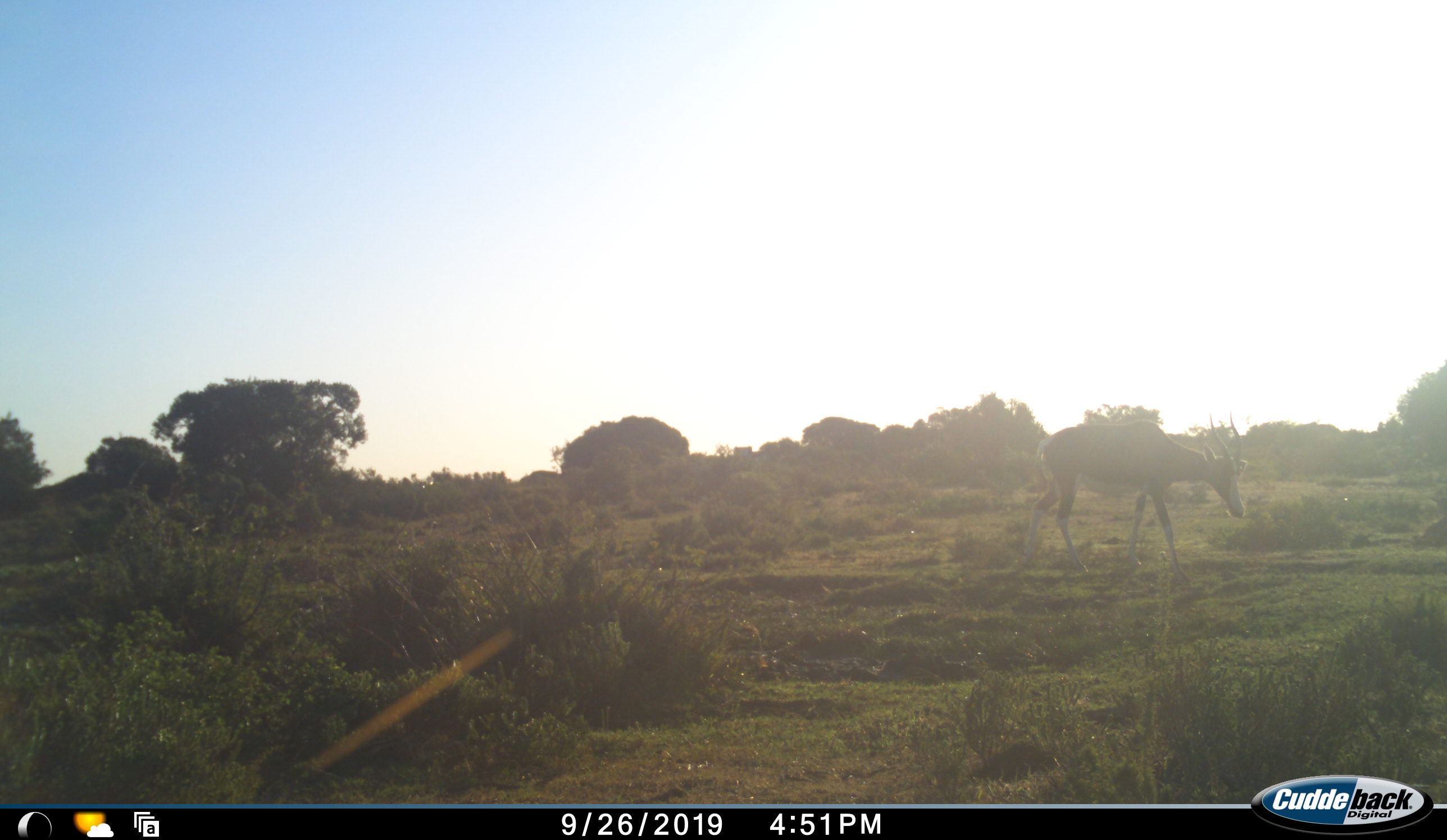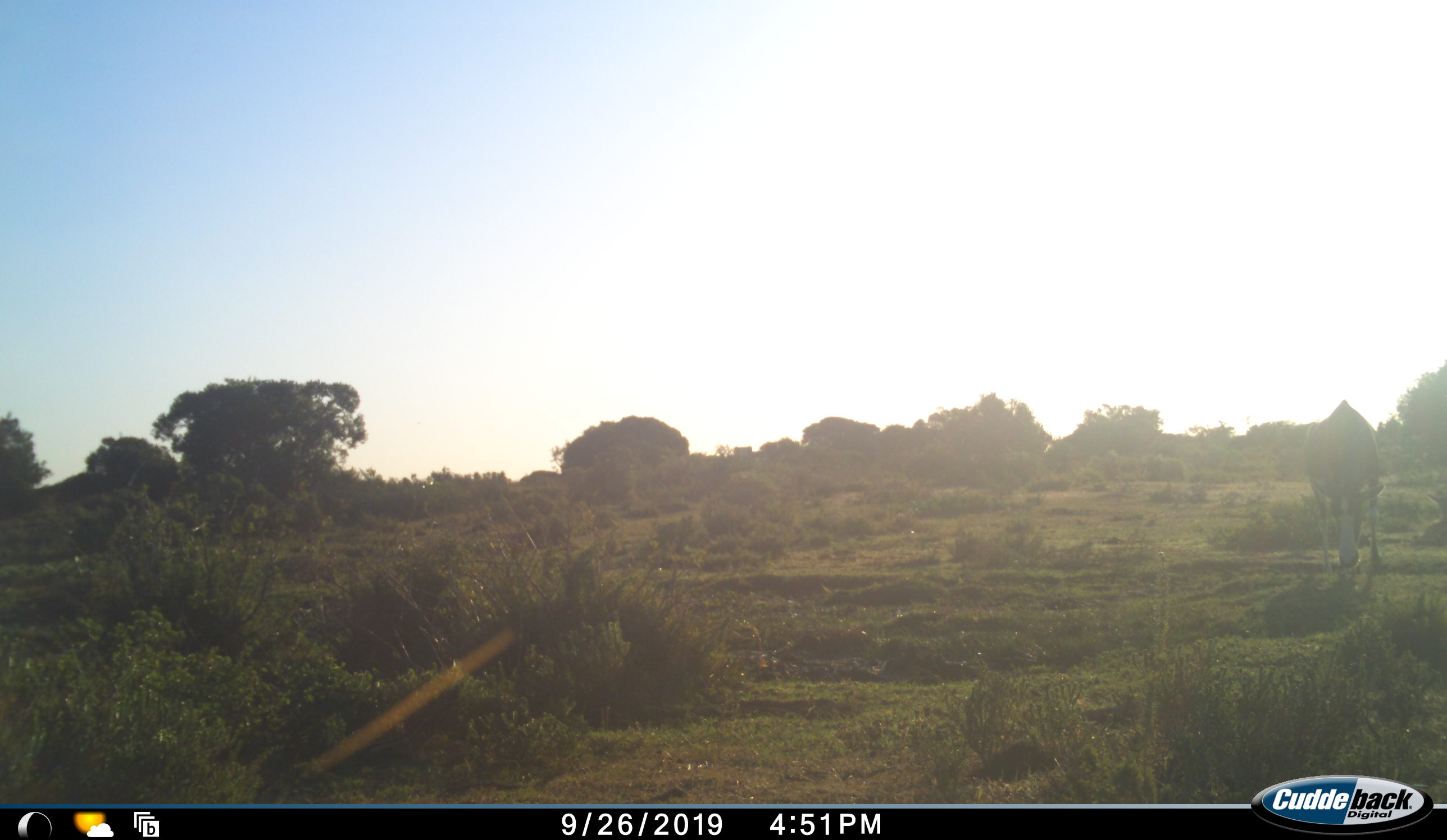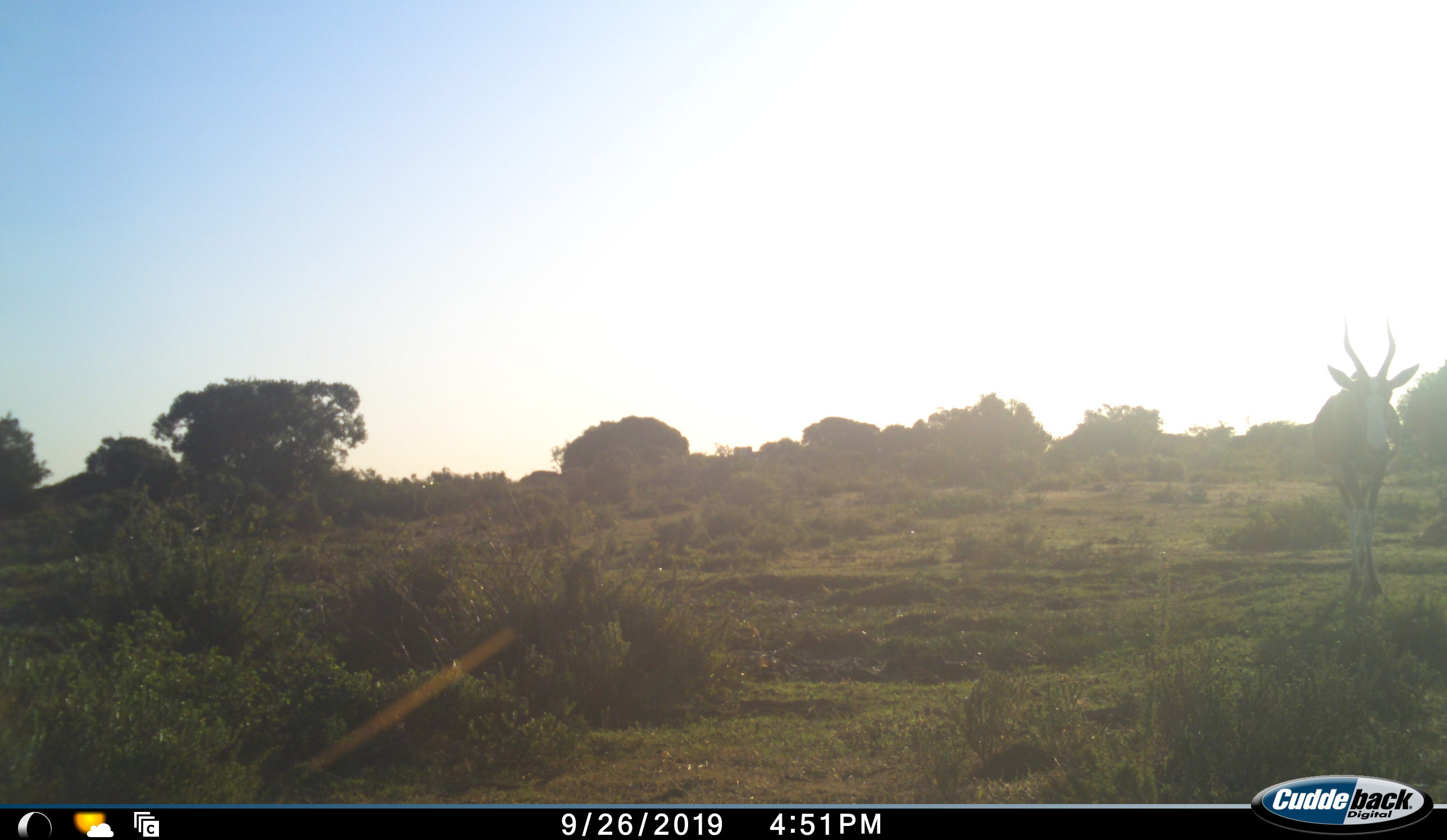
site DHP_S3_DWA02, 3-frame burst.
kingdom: Animalia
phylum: Chordata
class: Mammalia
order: Artiodactyla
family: Bovidae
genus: Damaliscus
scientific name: Damaliscus pygargus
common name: bontebok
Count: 1.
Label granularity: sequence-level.